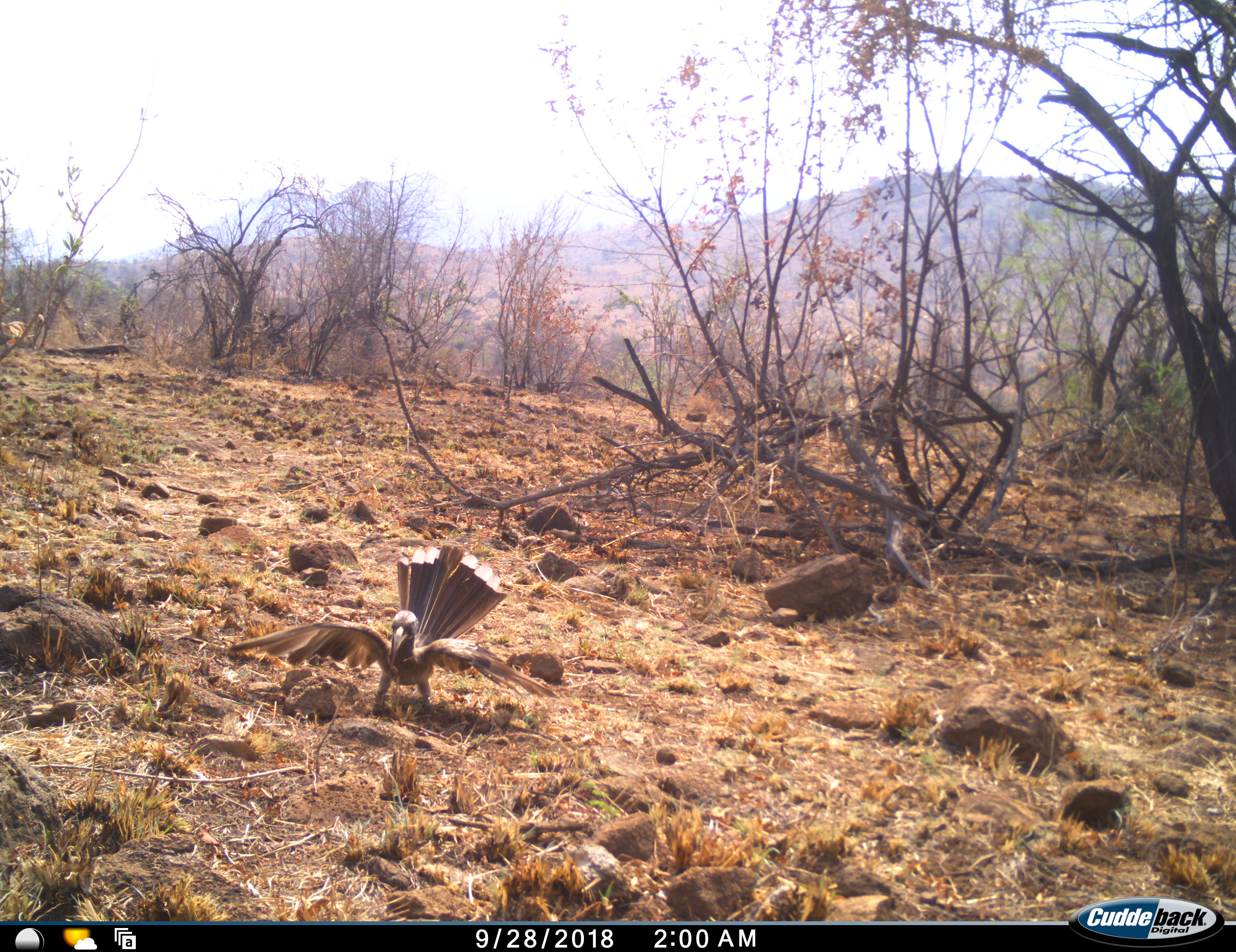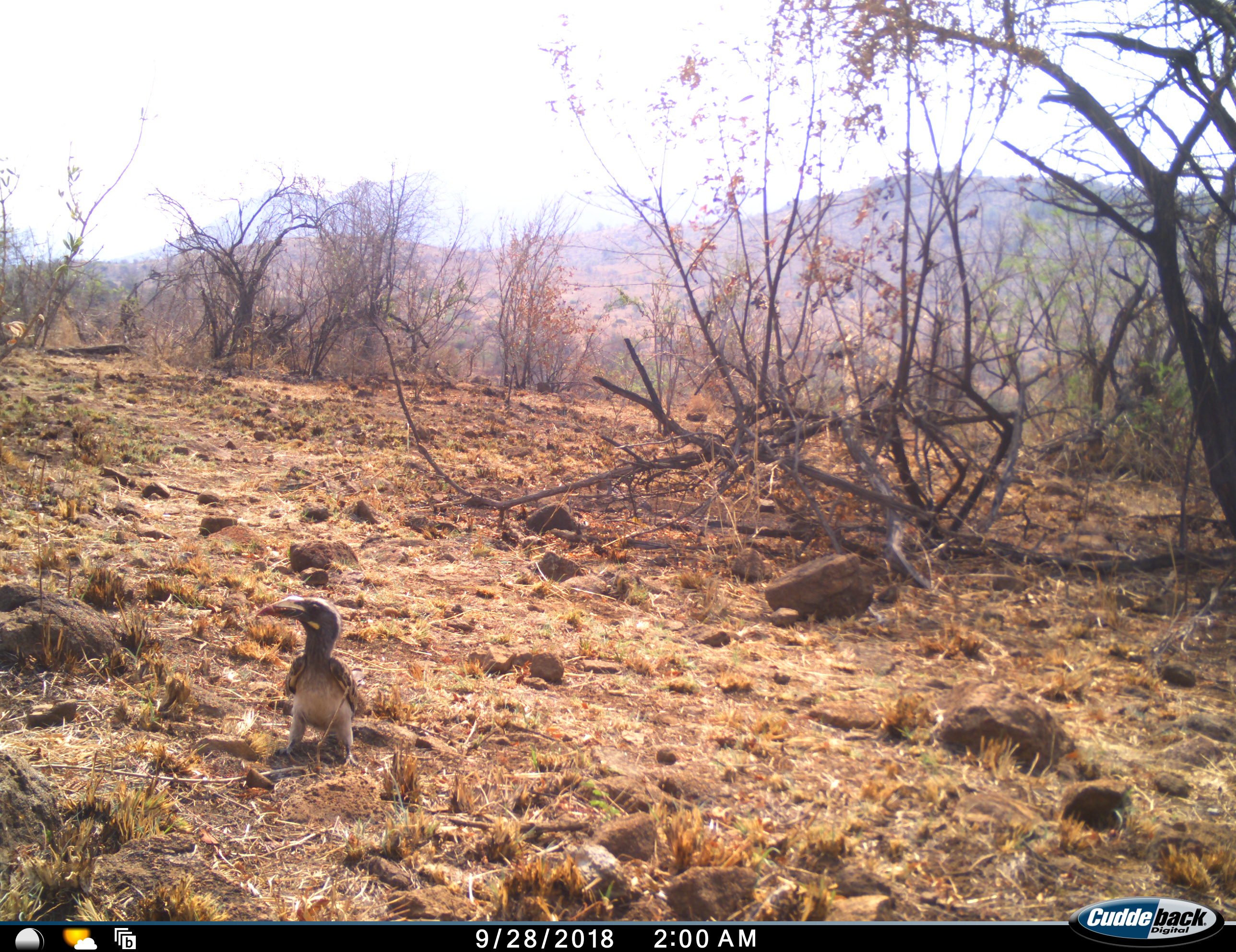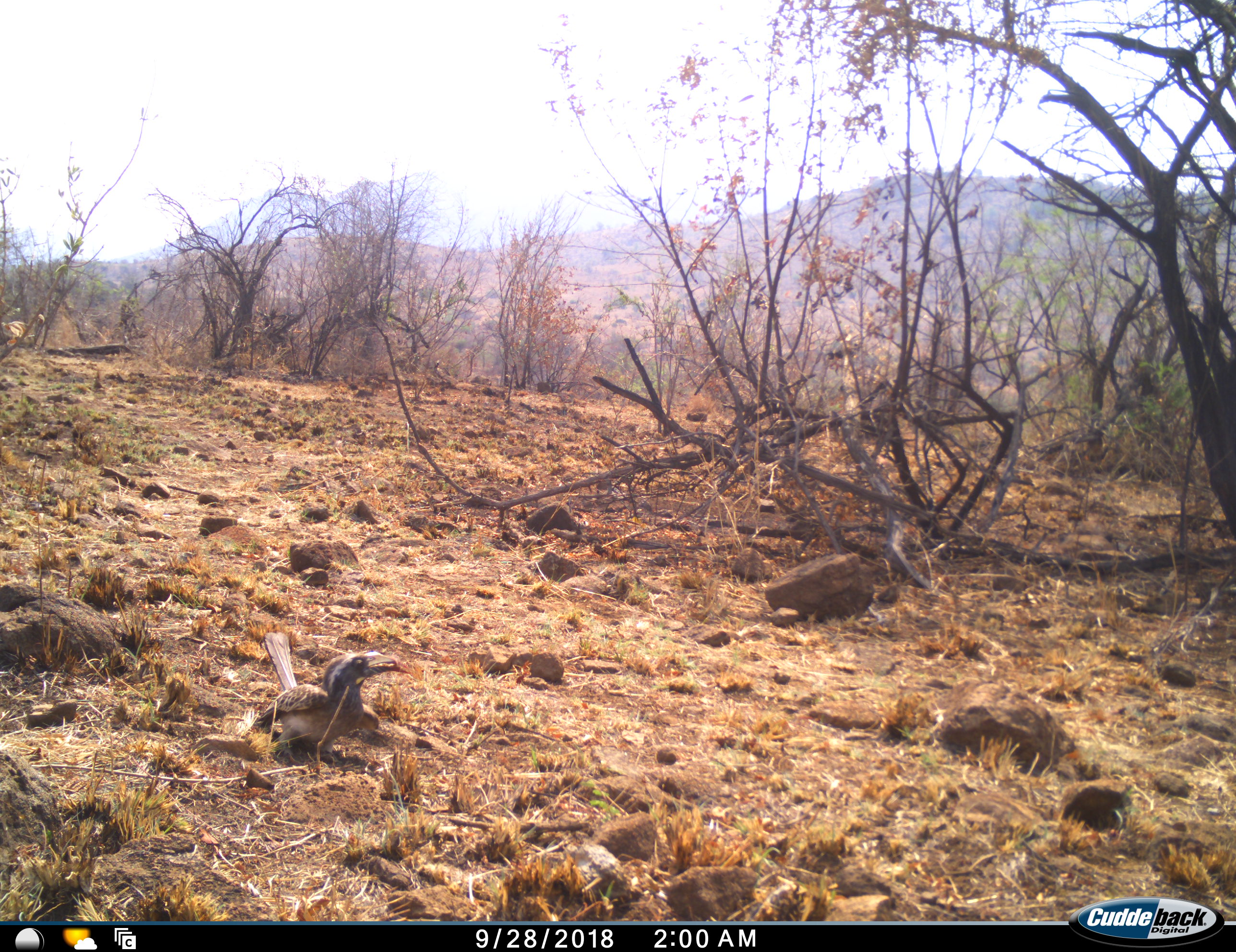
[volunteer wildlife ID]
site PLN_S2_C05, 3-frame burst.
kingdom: Animalia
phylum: Chordata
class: Aves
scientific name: Aves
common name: bird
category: birdother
Birdother (bird) (Aves), count 1. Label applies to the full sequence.